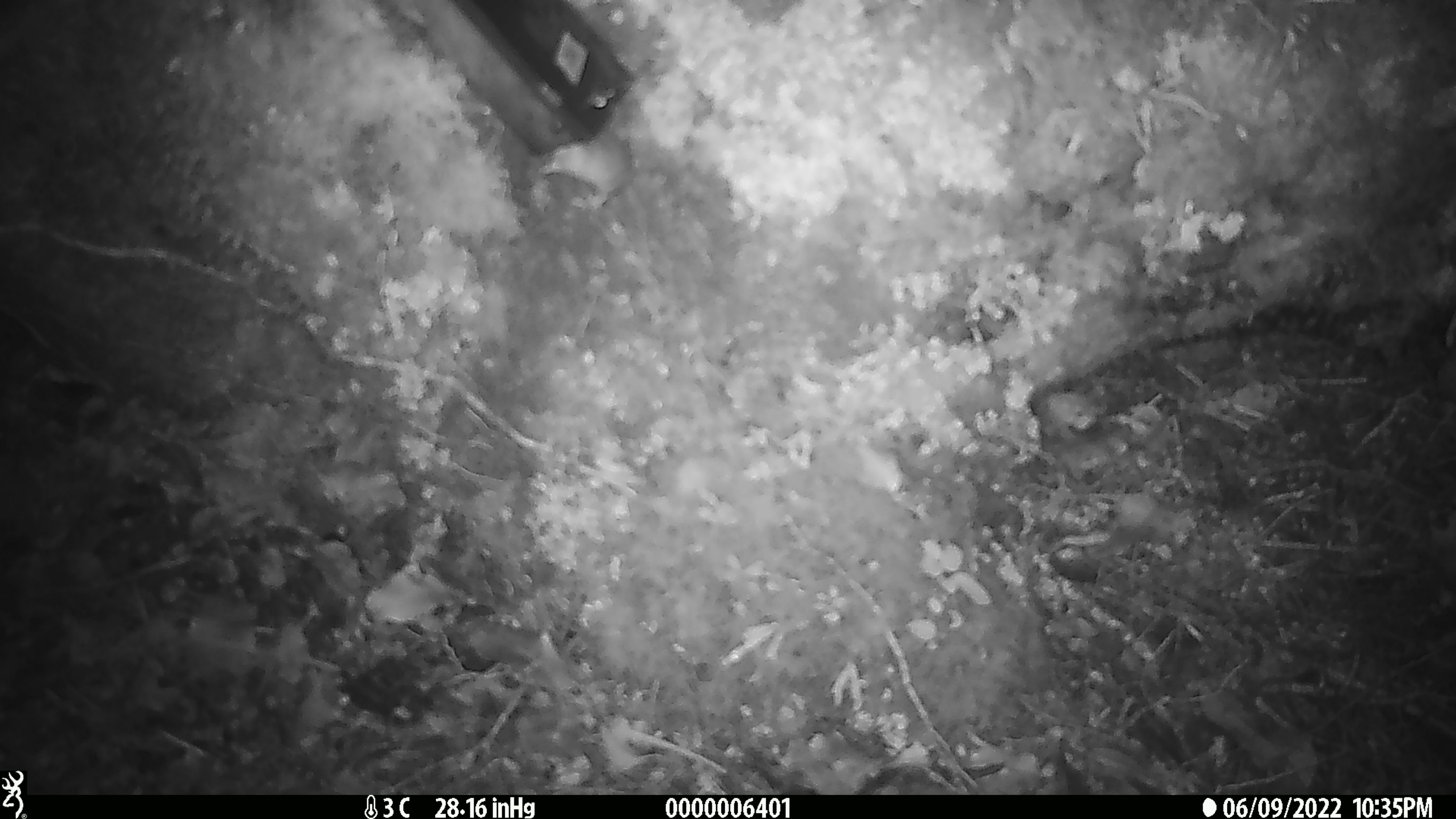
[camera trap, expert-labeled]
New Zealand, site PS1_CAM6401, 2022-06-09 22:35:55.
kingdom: Animalia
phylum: Chordata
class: Mammalia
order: Rodentia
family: Muridae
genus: Mus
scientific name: Mus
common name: mouse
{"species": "mouse (Mus)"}